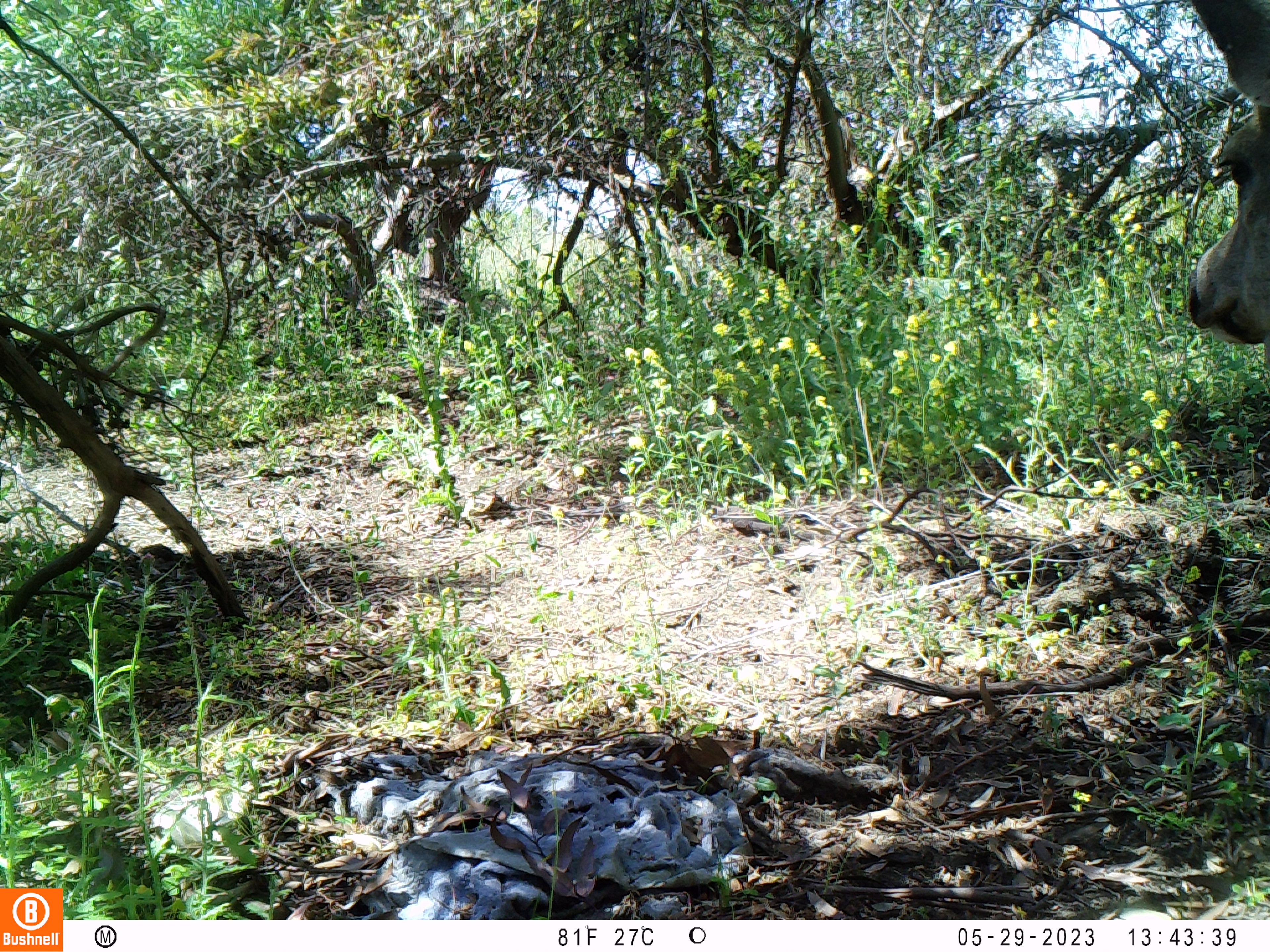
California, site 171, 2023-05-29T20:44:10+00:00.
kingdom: Animalia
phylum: Chordata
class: Mammalia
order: Artiodactyla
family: Cervidae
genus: Odocoileus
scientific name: Odocoileus hemionus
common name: mule deer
Mule deer (Odocoileus hemionus).